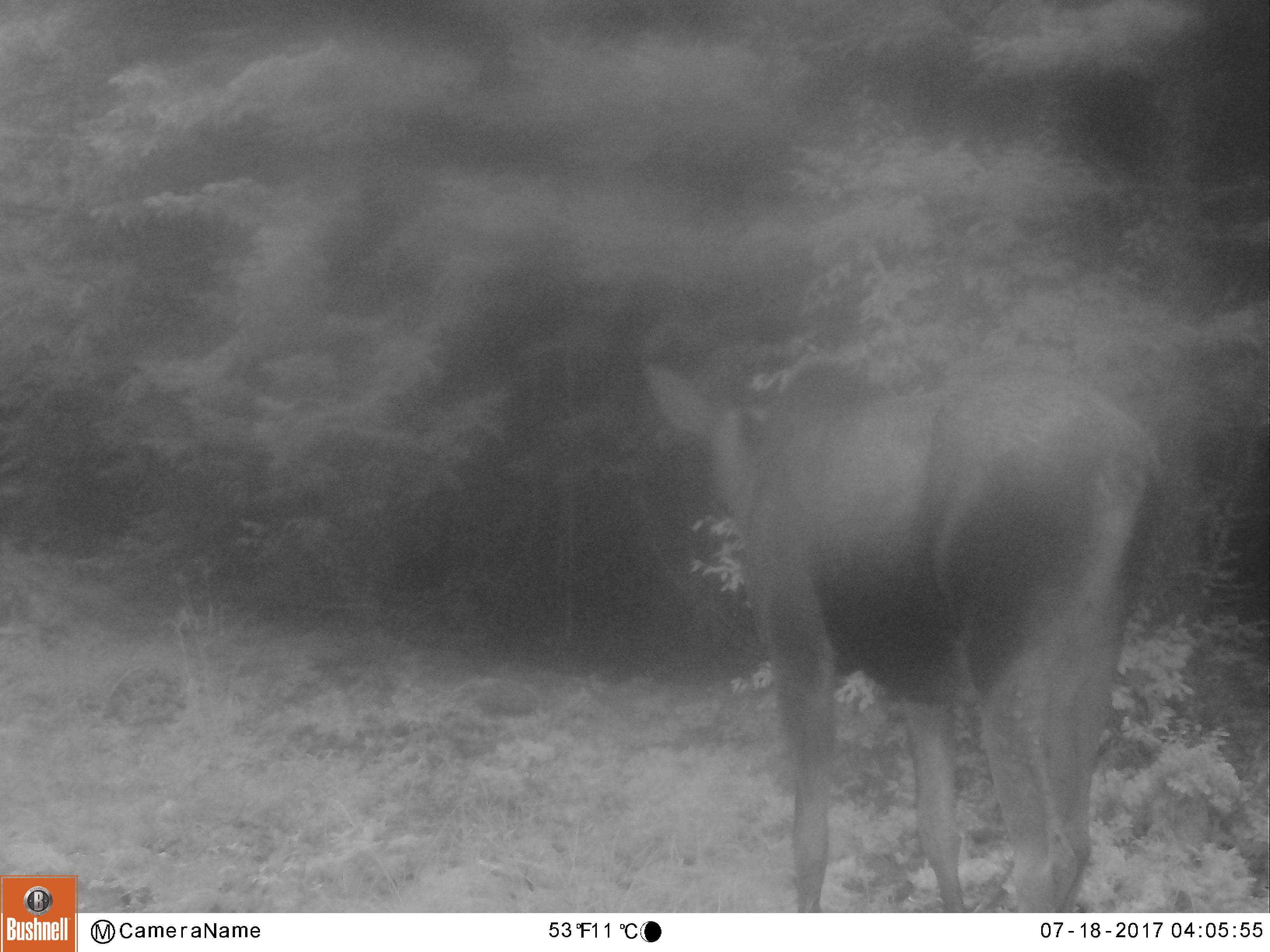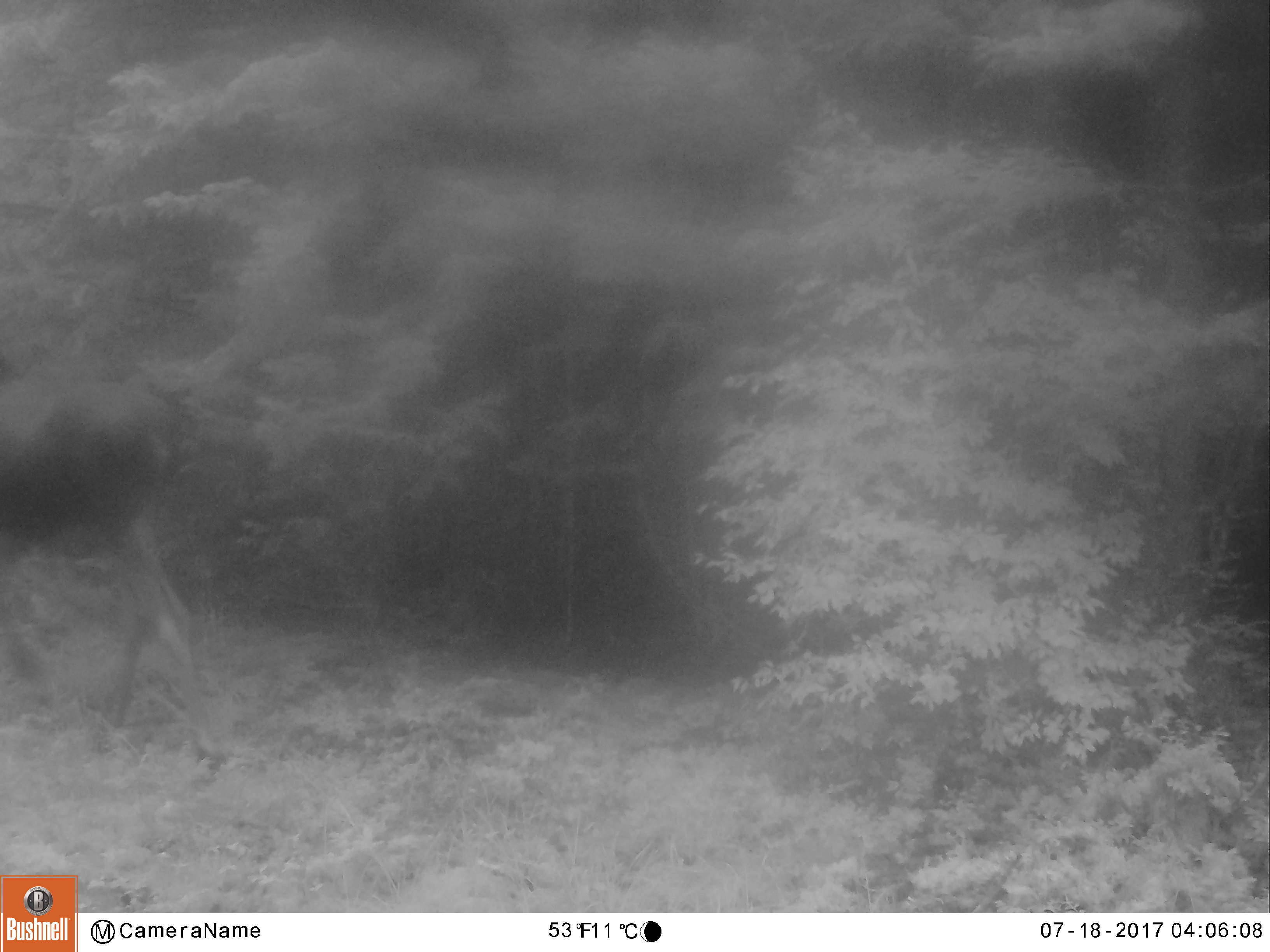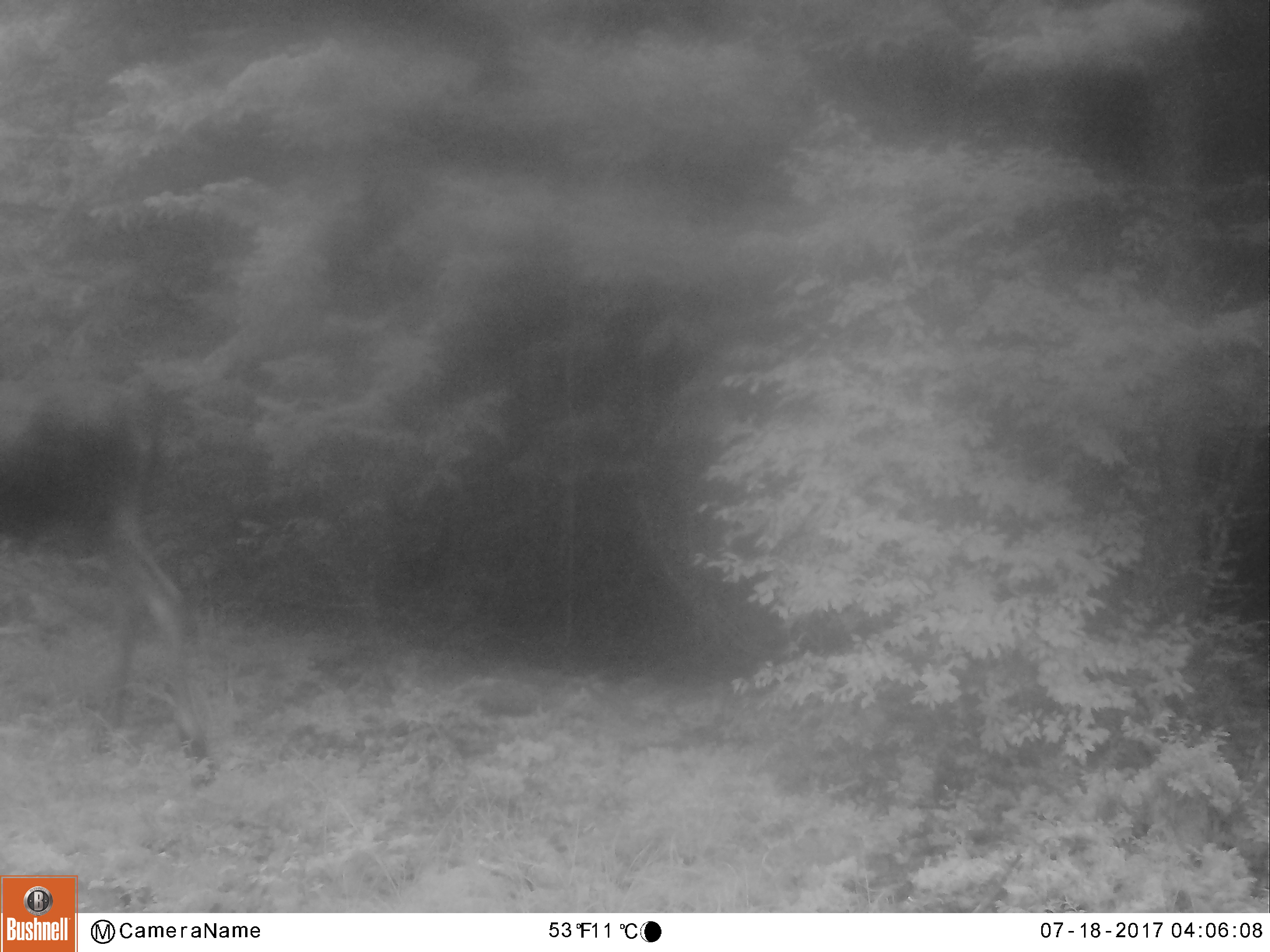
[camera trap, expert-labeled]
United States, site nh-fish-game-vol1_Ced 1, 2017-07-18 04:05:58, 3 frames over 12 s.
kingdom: Animalia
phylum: Chordata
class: Mammalia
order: Artiodactyla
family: Cervidae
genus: Alces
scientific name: Alces alces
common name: moose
Moose (Alces alces).